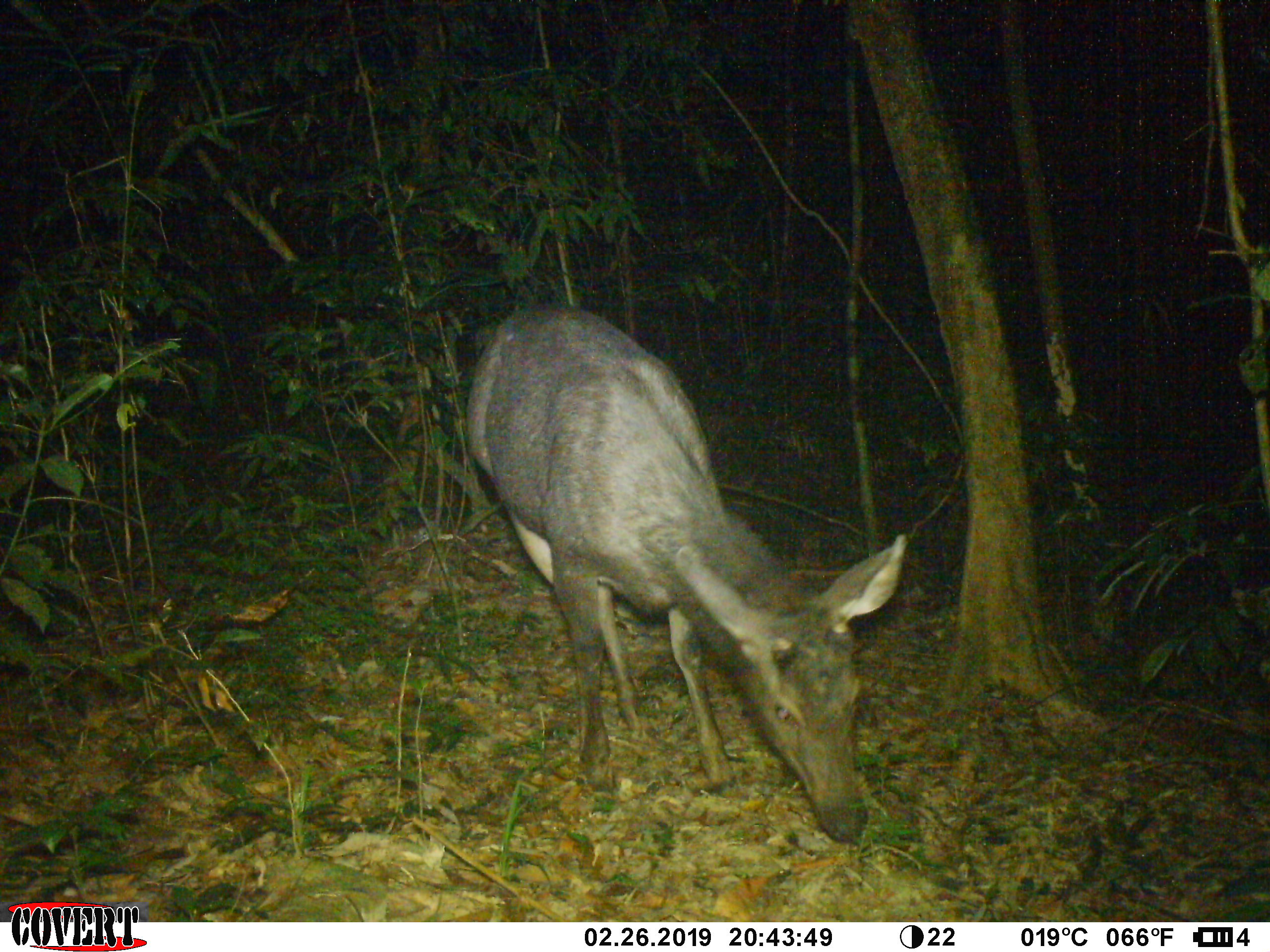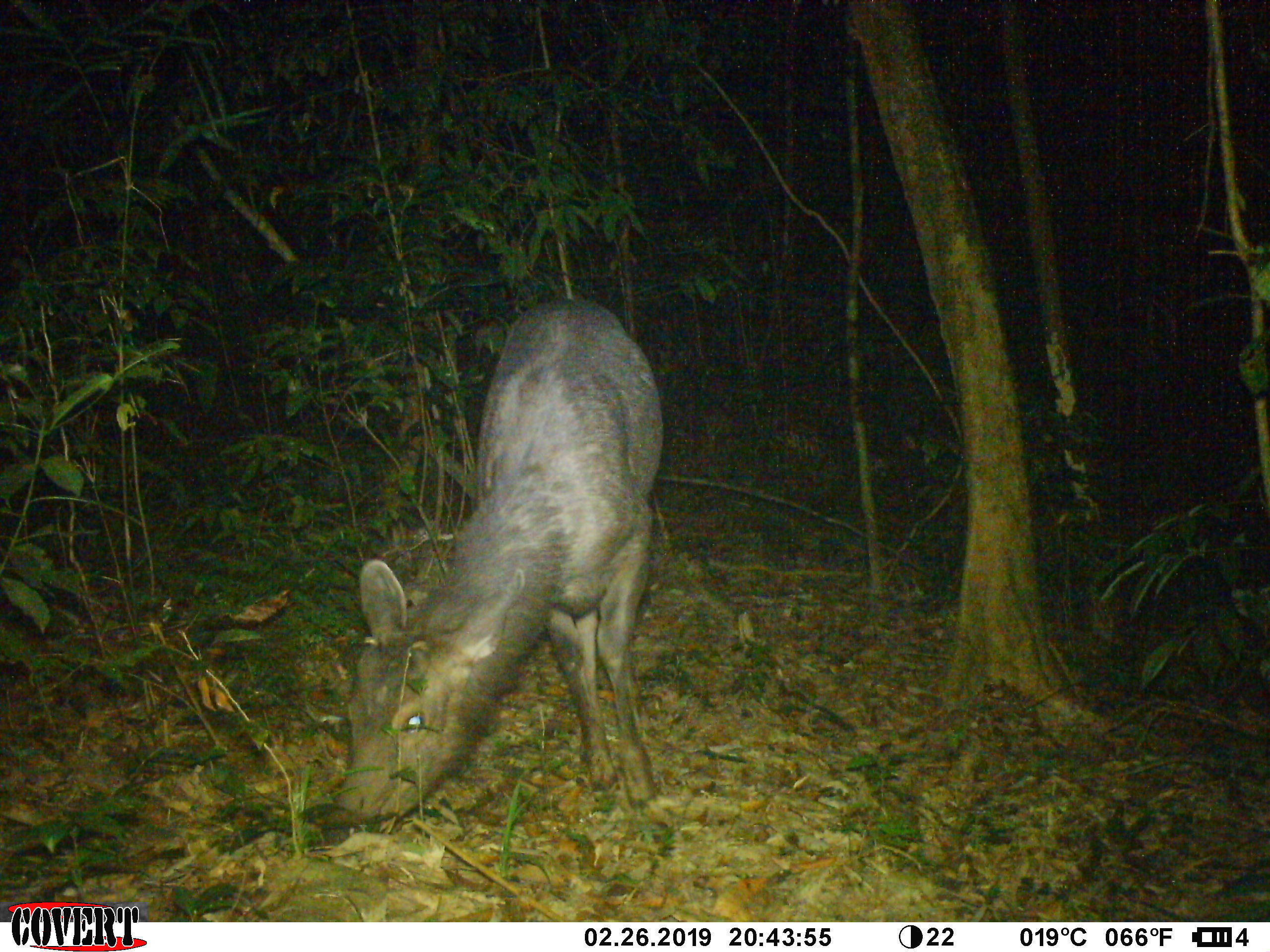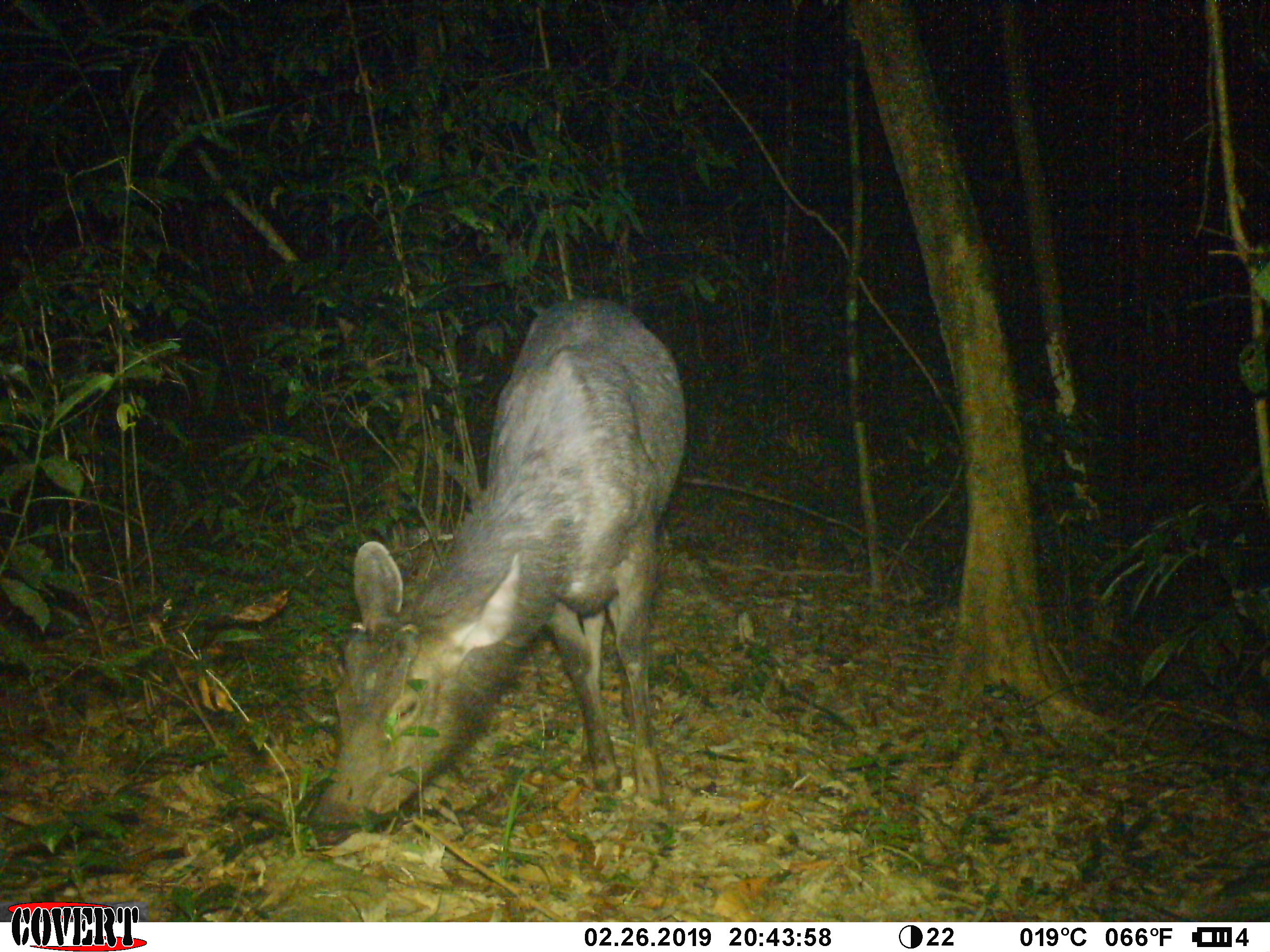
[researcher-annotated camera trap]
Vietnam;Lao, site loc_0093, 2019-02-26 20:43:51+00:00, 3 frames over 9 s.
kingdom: Animalia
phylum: Chordata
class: Mammalia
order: Artiodactyla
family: Cervidae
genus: Rusa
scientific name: Rusa unicolor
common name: sambar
Sambar (Rusa unicolor). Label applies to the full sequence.